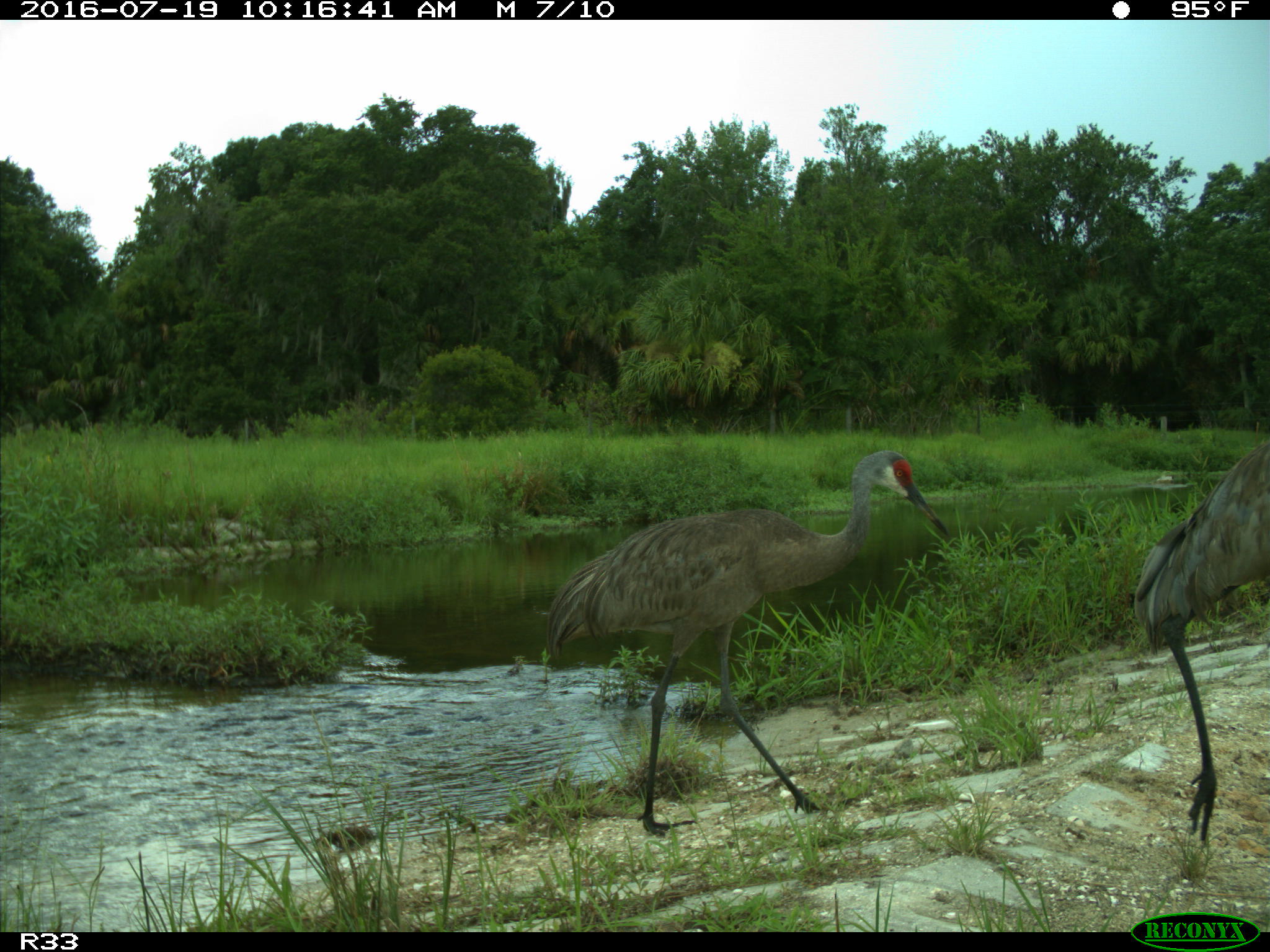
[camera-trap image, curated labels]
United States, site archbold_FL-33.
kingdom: Animalia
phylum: Chordata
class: Aves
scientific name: Aves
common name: birds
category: unidentified bird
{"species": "unidentified bird (birds) (Aves)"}